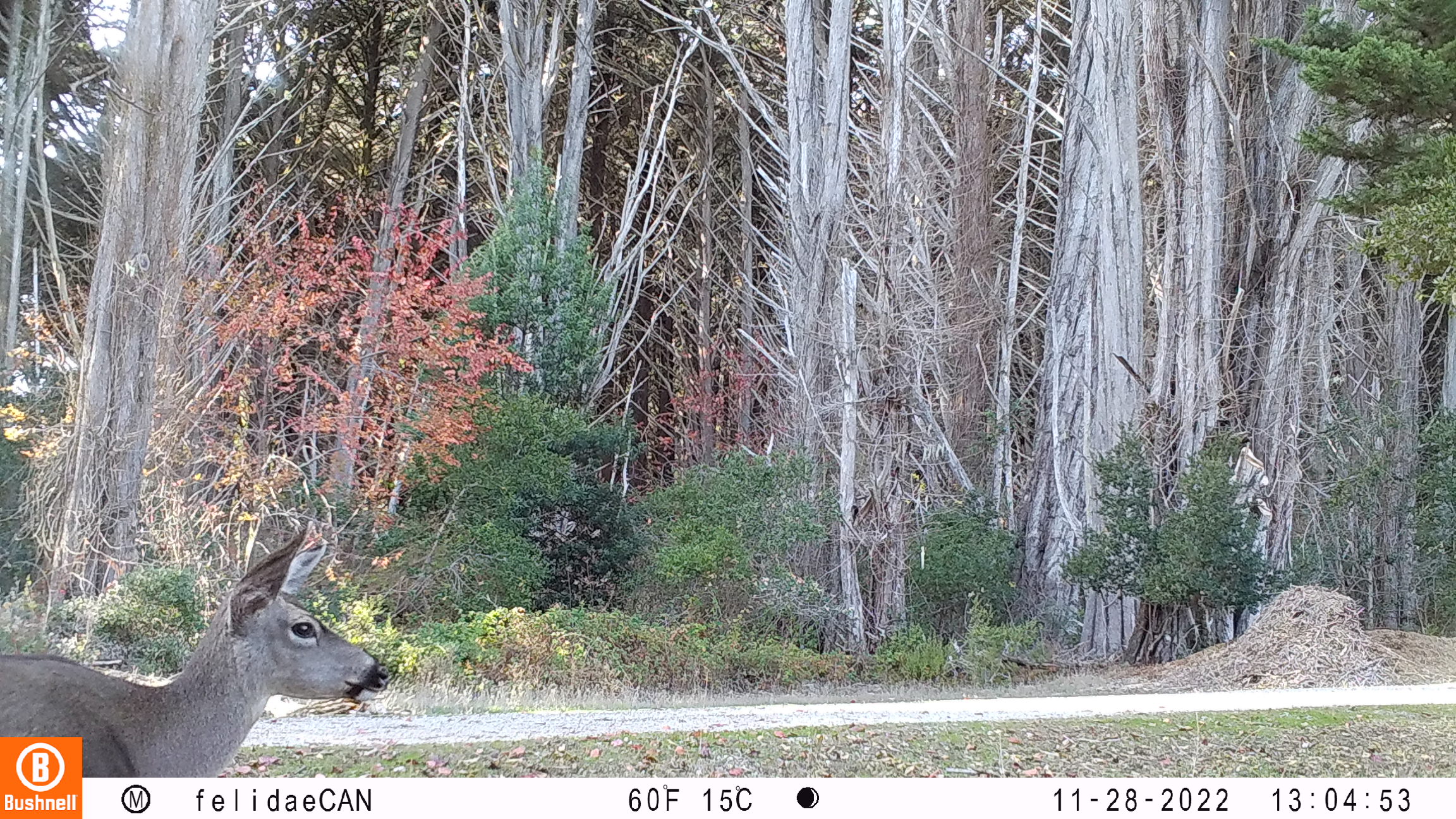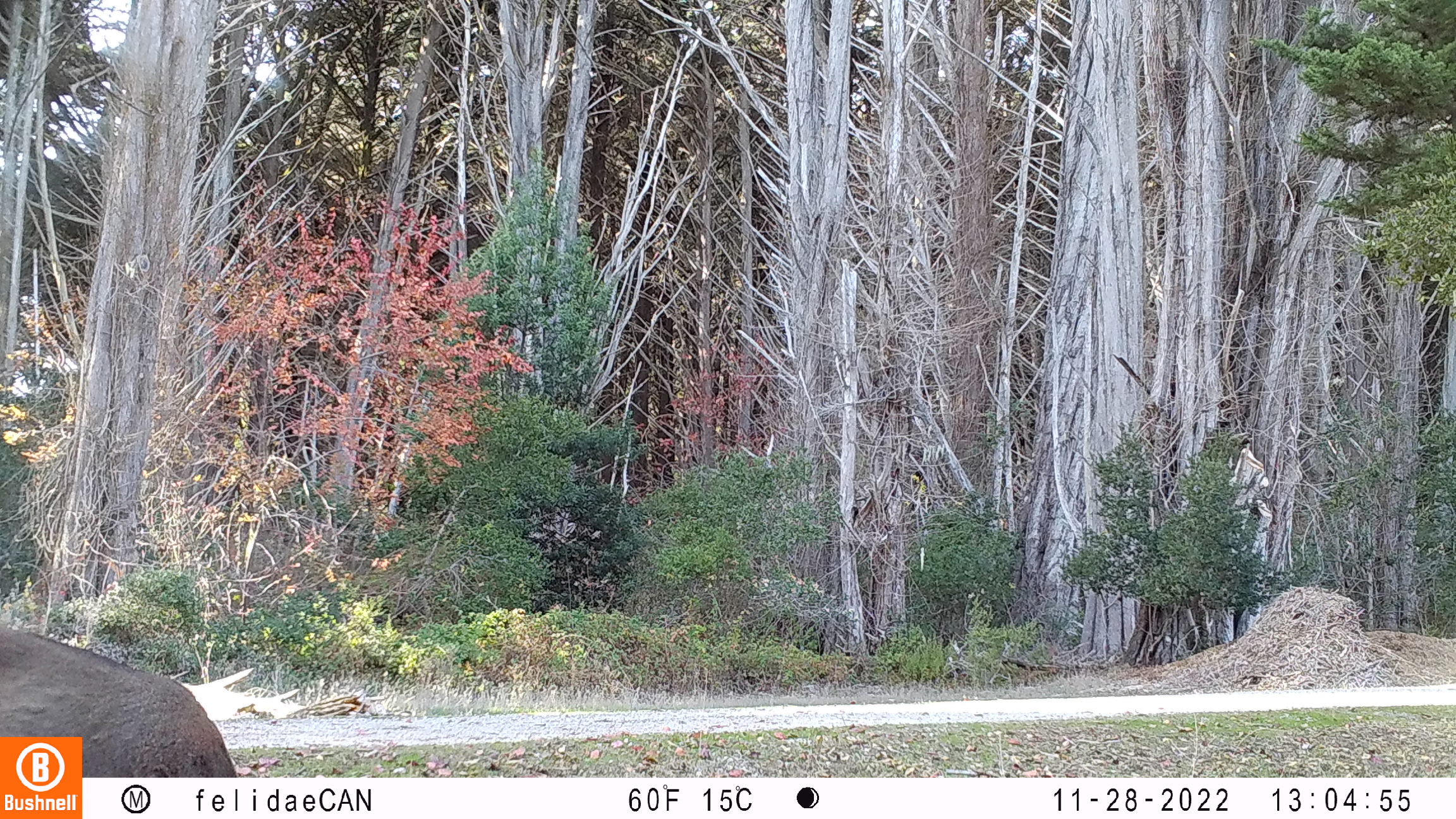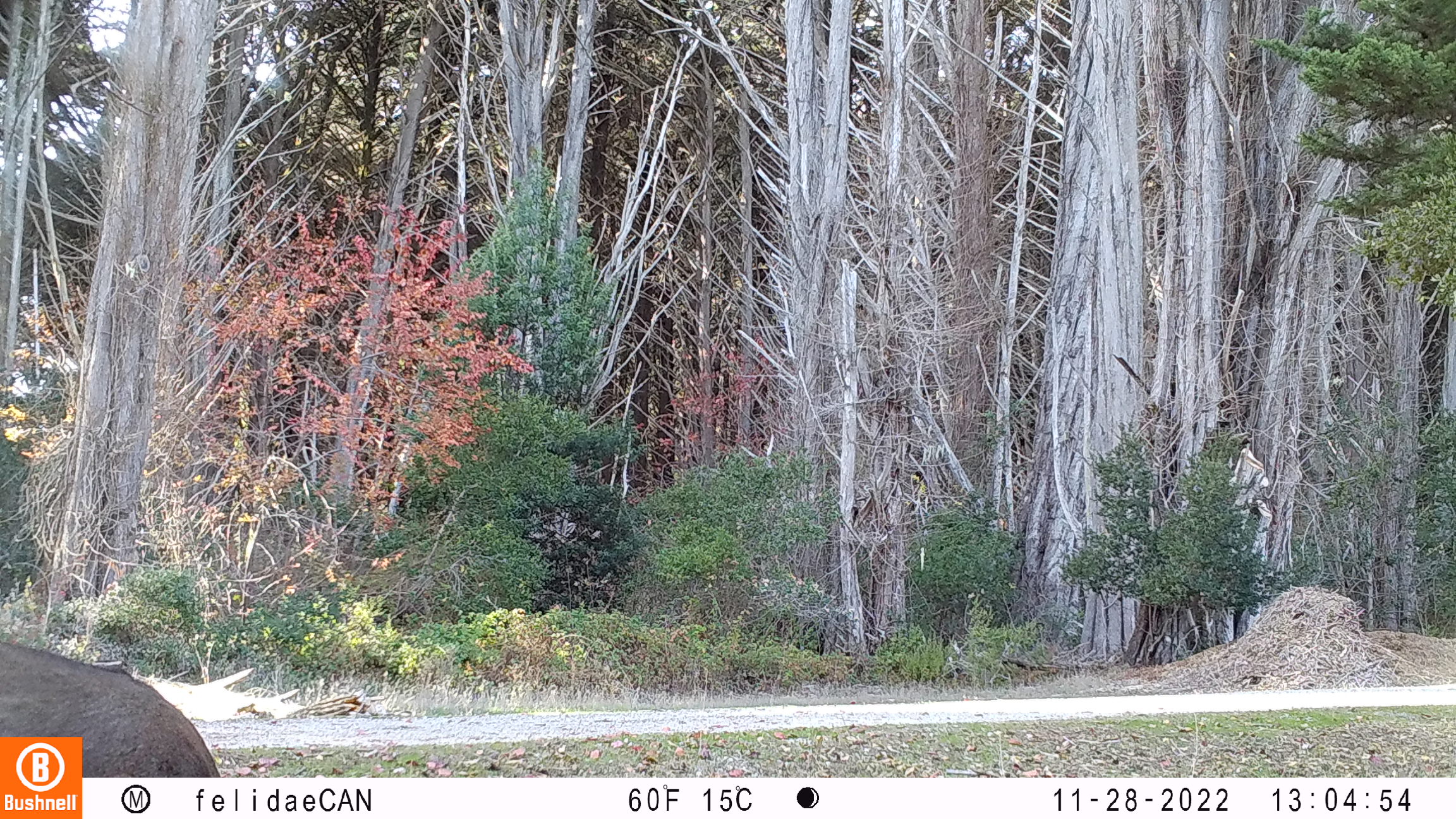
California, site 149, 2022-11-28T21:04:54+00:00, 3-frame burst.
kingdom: Animalia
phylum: Chordata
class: Mammalia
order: Artiodactyla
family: Cervidae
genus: Odocoileus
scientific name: Odocoileus hemionus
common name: mule deer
Mule deer (Odocoileus hemionus).